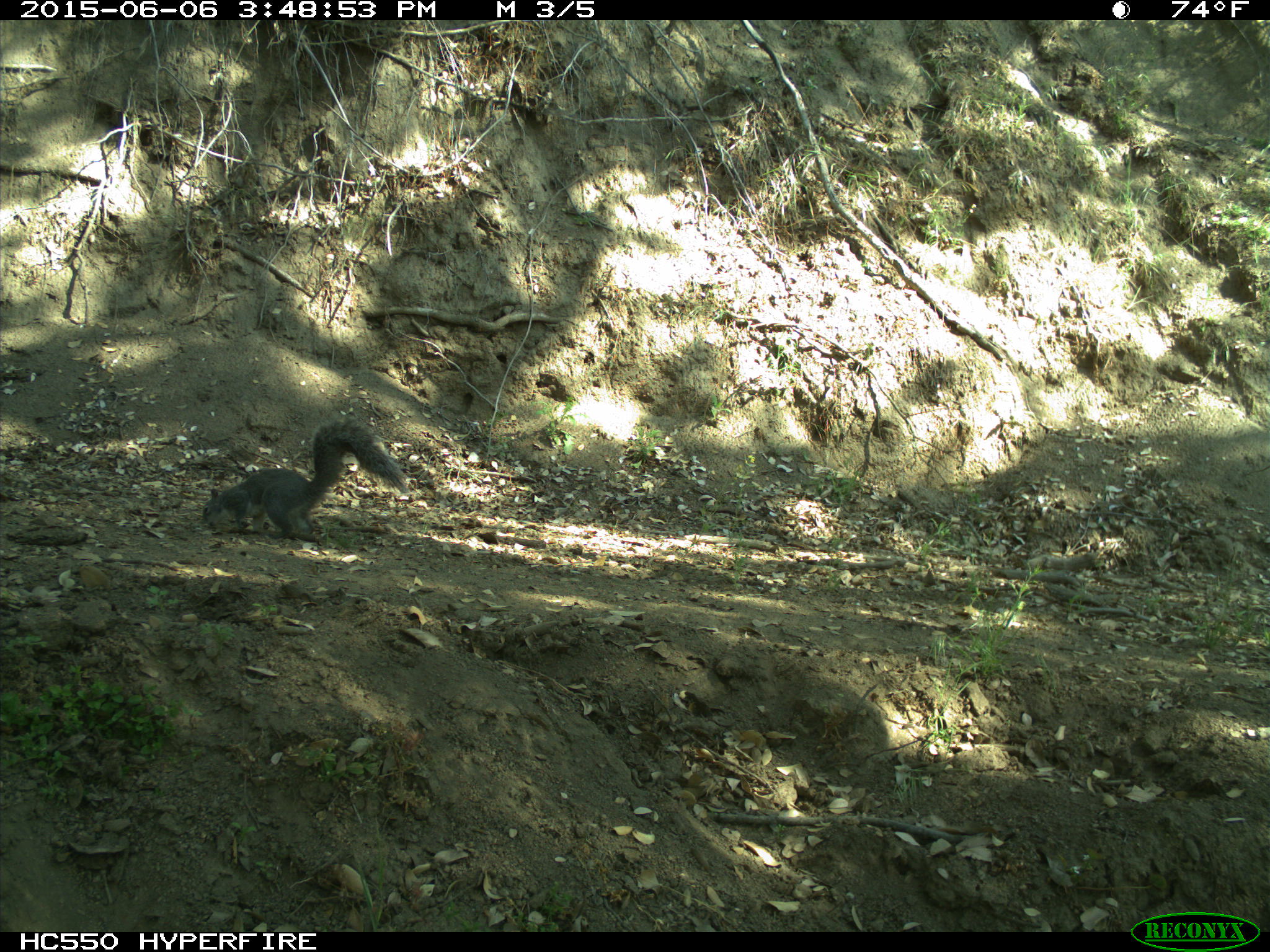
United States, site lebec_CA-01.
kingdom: Animalia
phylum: Chordata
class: Mammalia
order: Rodentia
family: Sciuridae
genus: Sciurus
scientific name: Sciurus carolinensis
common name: eastern gray squirrel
Sciurus carolinensis (eastern gray squirrel).